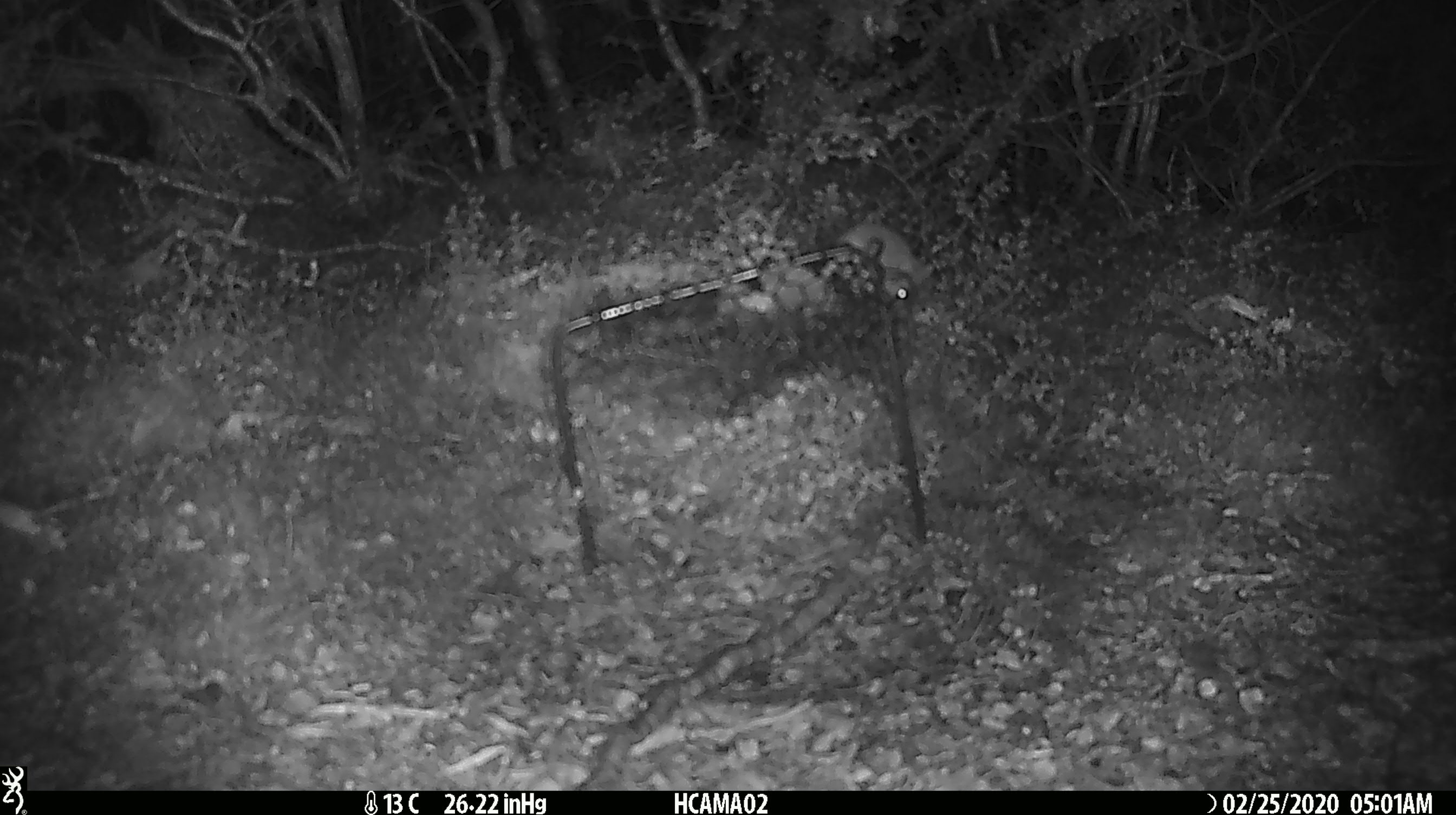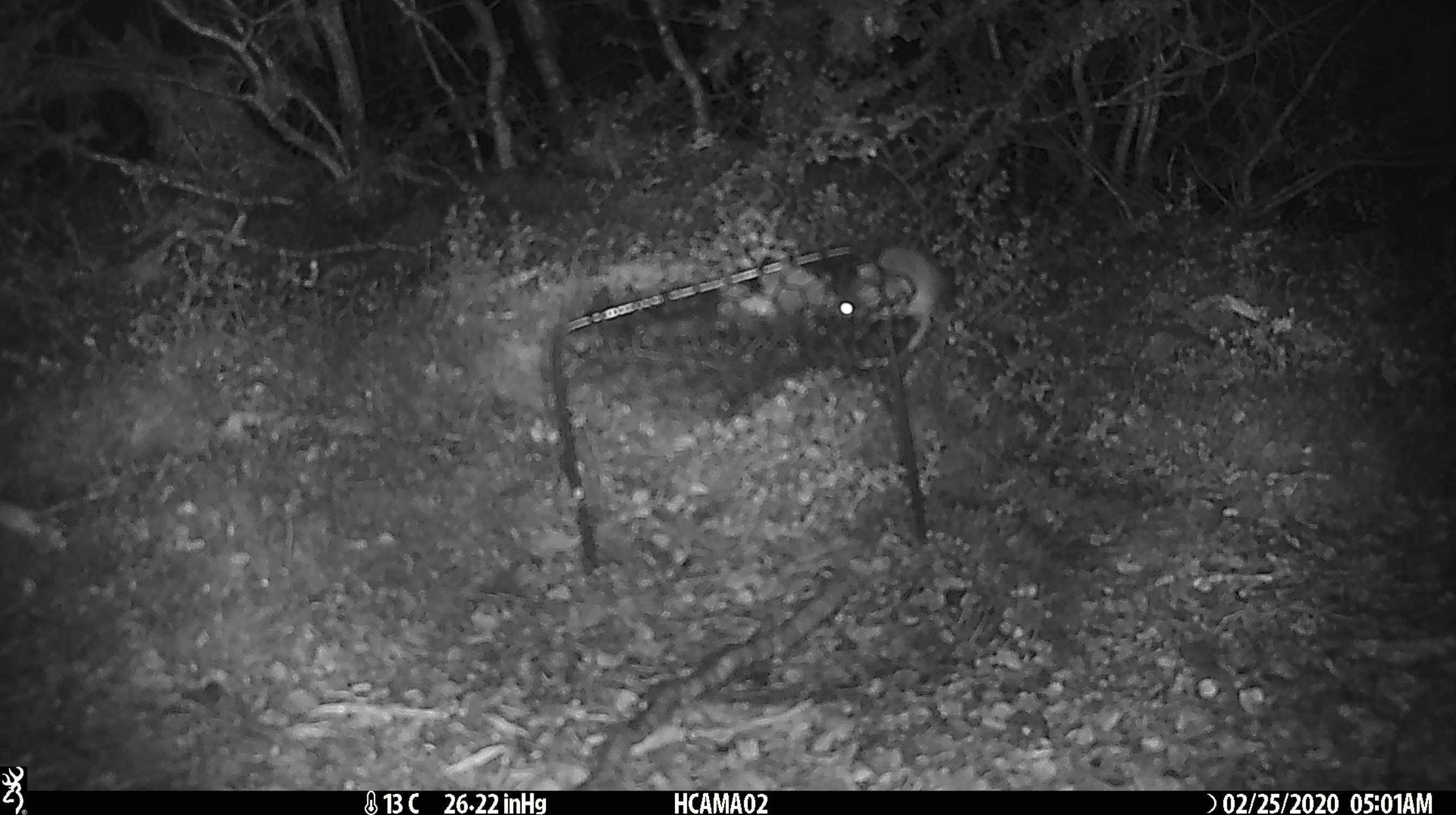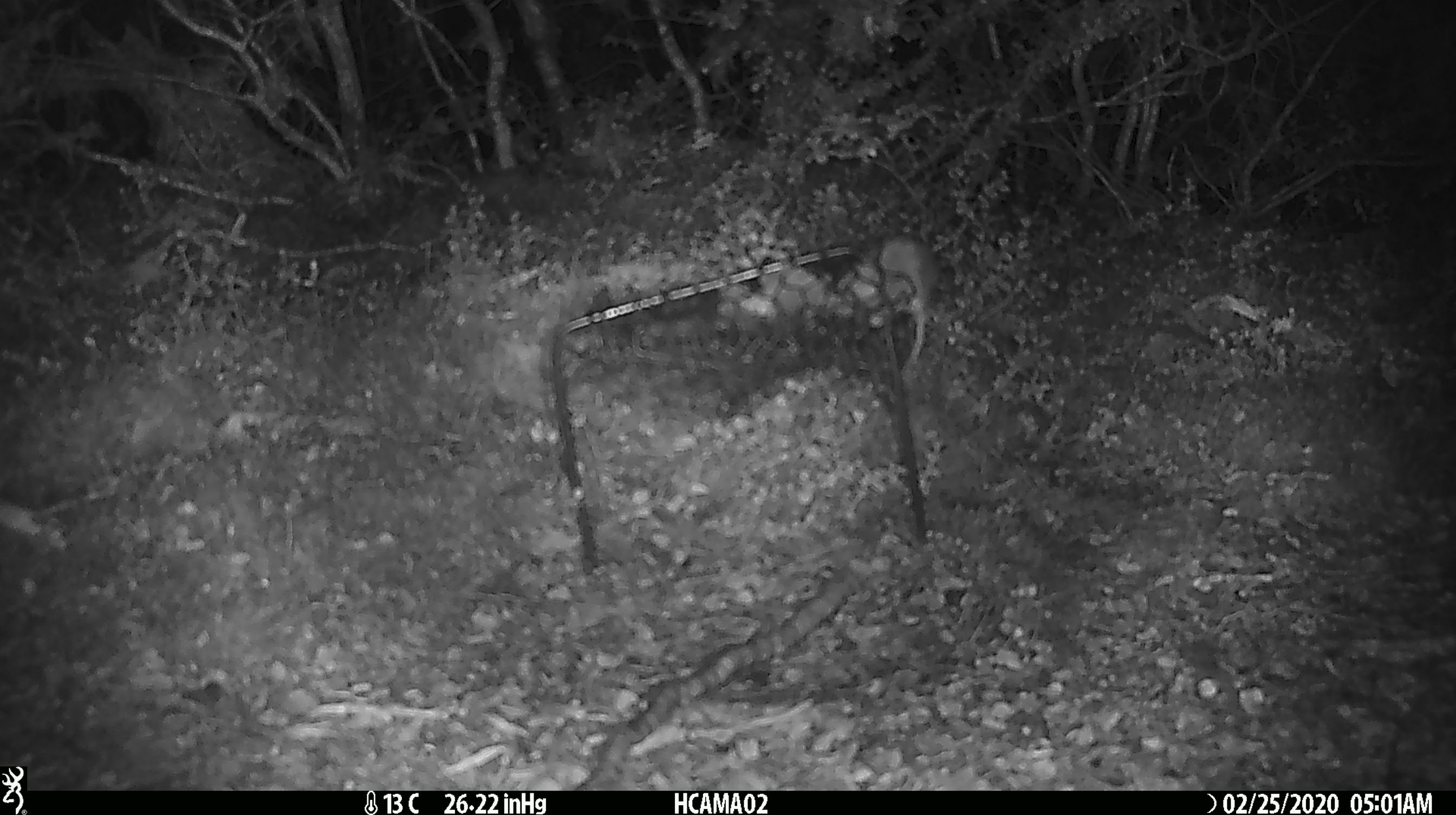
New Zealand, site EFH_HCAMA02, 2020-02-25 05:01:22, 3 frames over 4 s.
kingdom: Animalia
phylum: Chordata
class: Mammalia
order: Rodentia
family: Muridae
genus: Mus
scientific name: Mus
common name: mouse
Mouse (Mus).